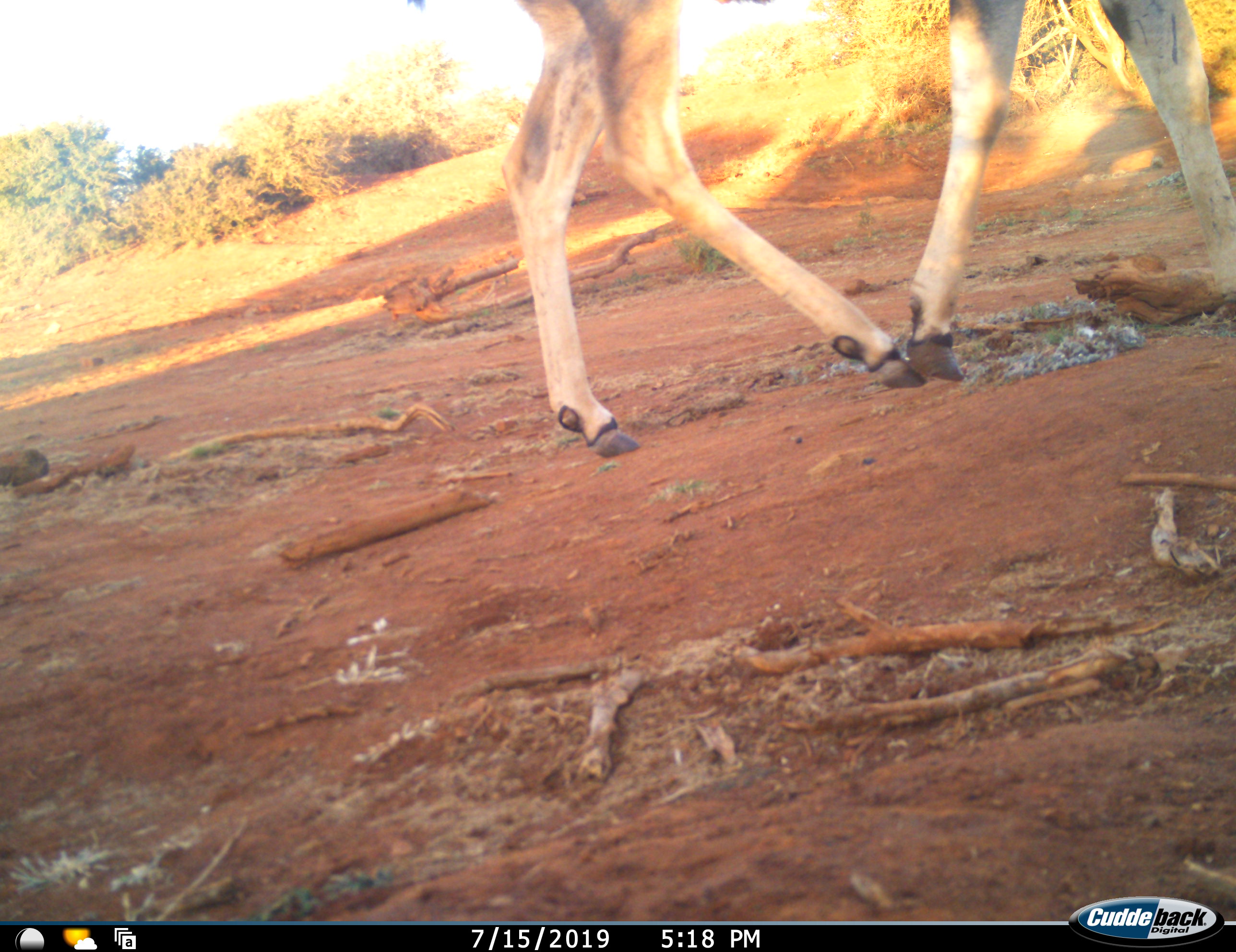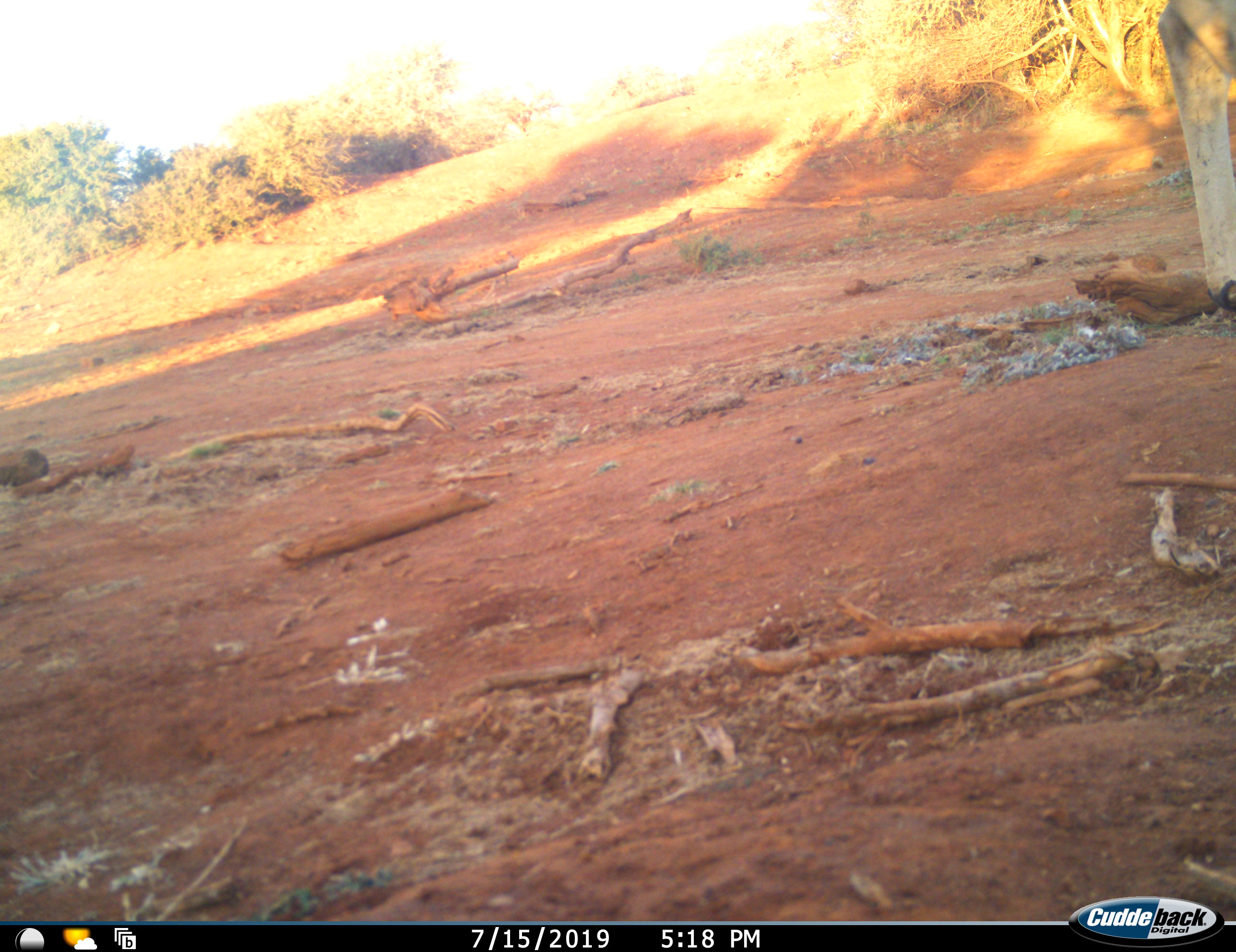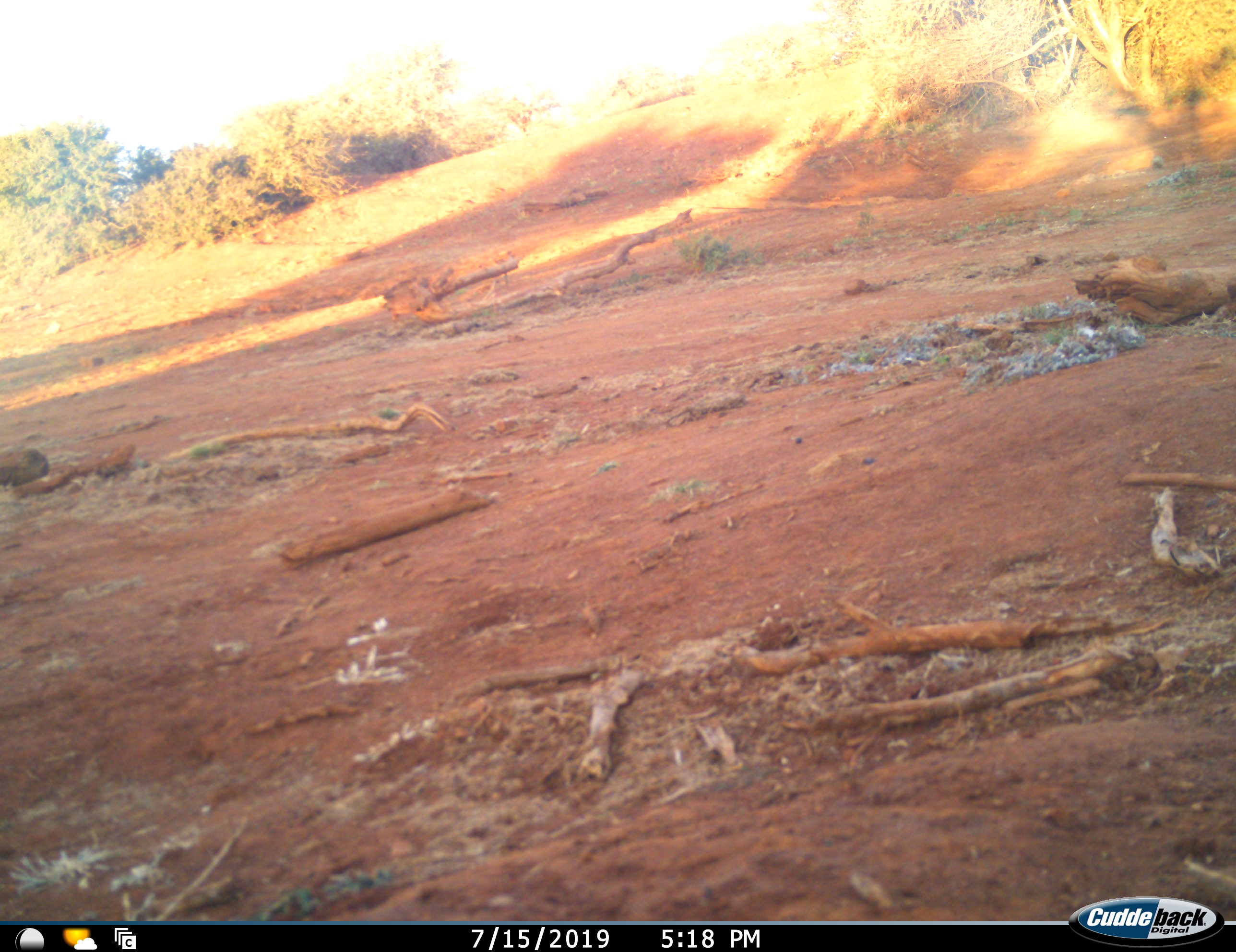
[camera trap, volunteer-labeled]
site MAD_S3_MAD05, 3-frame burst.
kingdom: Animalia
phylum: Chordata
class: Mammalia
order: Artiodactyla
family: Bovidae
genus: Aepyceros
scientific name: Aepyceros melampus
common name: impala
Impala (Aepyceros melampus), count 1. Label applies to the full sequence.